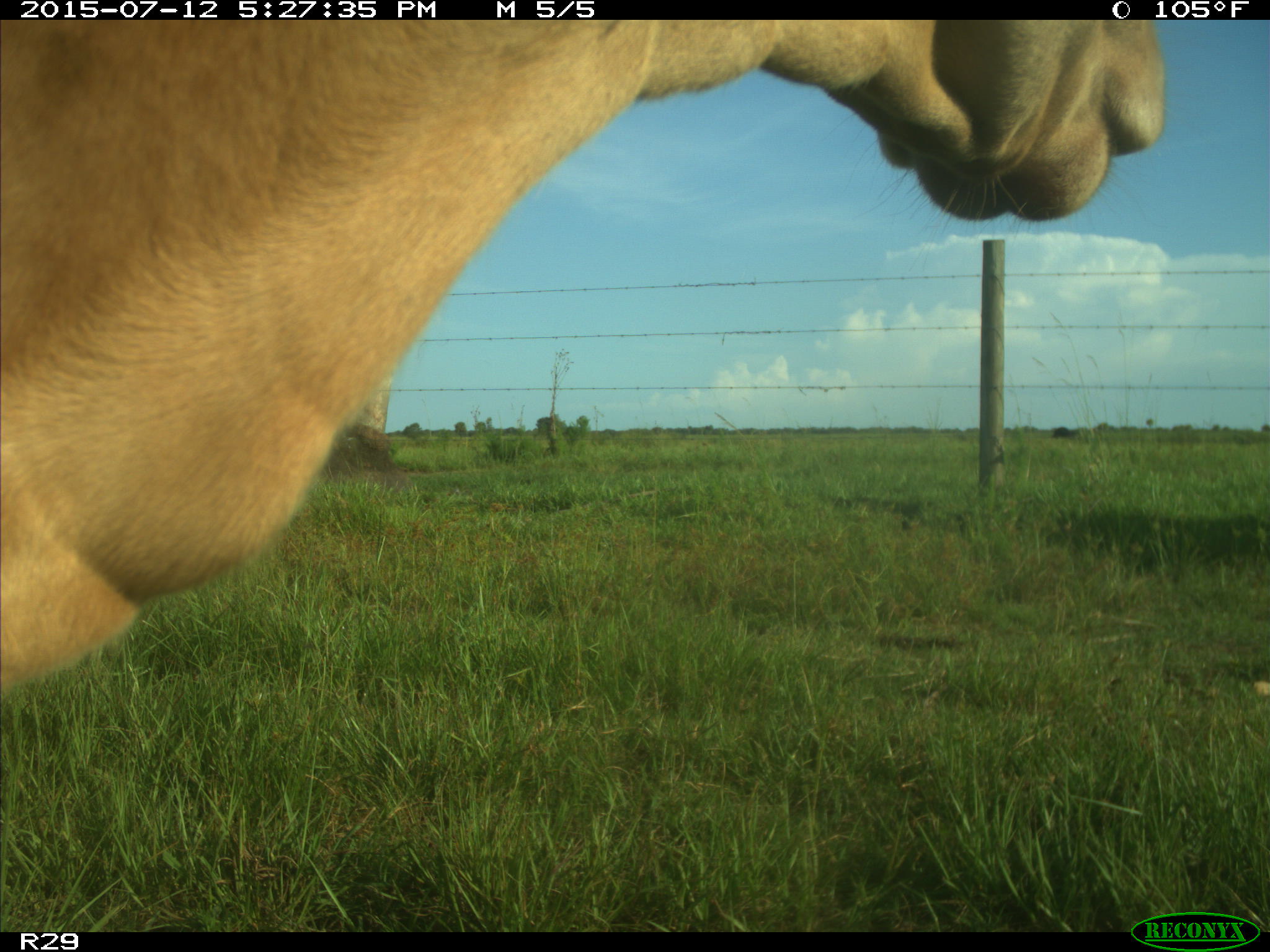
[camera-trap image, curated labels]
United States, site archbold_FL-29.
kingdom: Animalia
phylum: Chordata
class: Mammalia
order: Artiodactyla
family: Bovidae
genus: Bos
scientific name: Bos taurus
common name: domestic cow